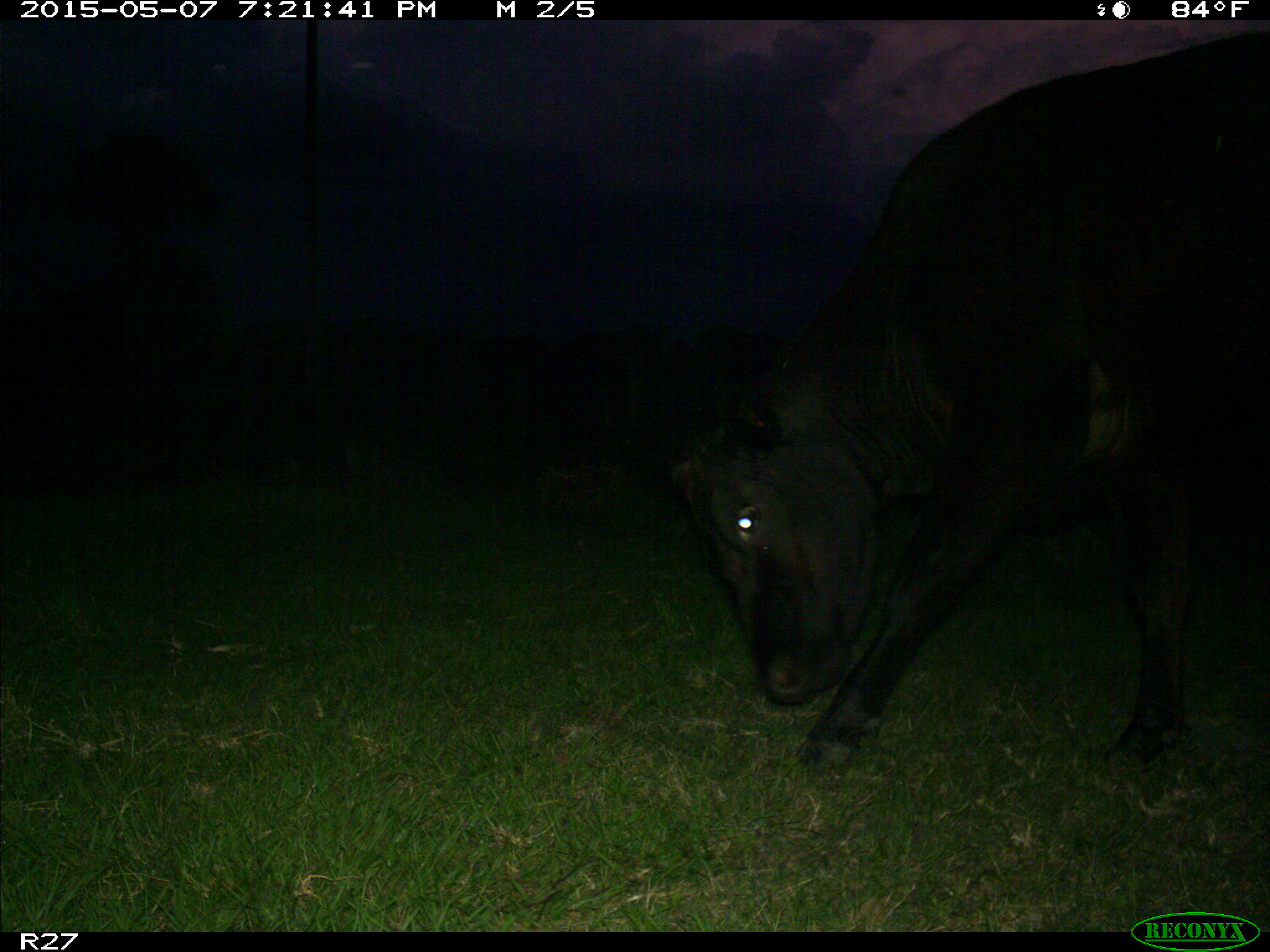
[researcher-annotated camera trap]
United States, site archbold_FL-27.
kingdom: Animalia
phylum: Chordata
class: Mammalia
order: Artiodactyla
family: Bovidae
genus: Bos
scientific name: Bos taurus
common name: domestic cow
Bos taurus (domestic cow).